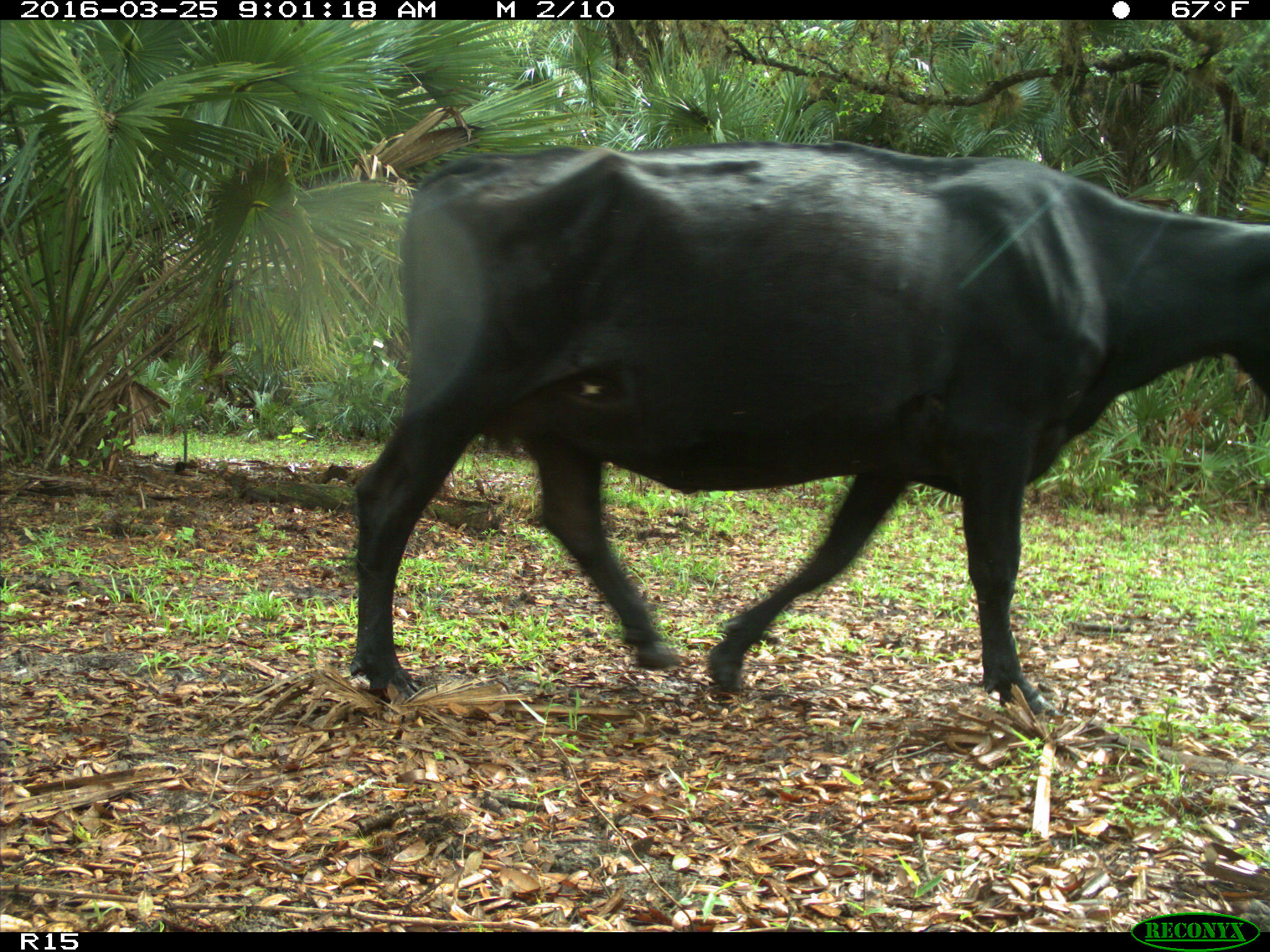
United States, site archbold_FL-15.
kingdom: Animalia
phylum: Chordata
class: Mammalia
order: Artiodactyla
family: Bovidae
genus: Bos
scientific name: Bos taurus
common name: domestic cow